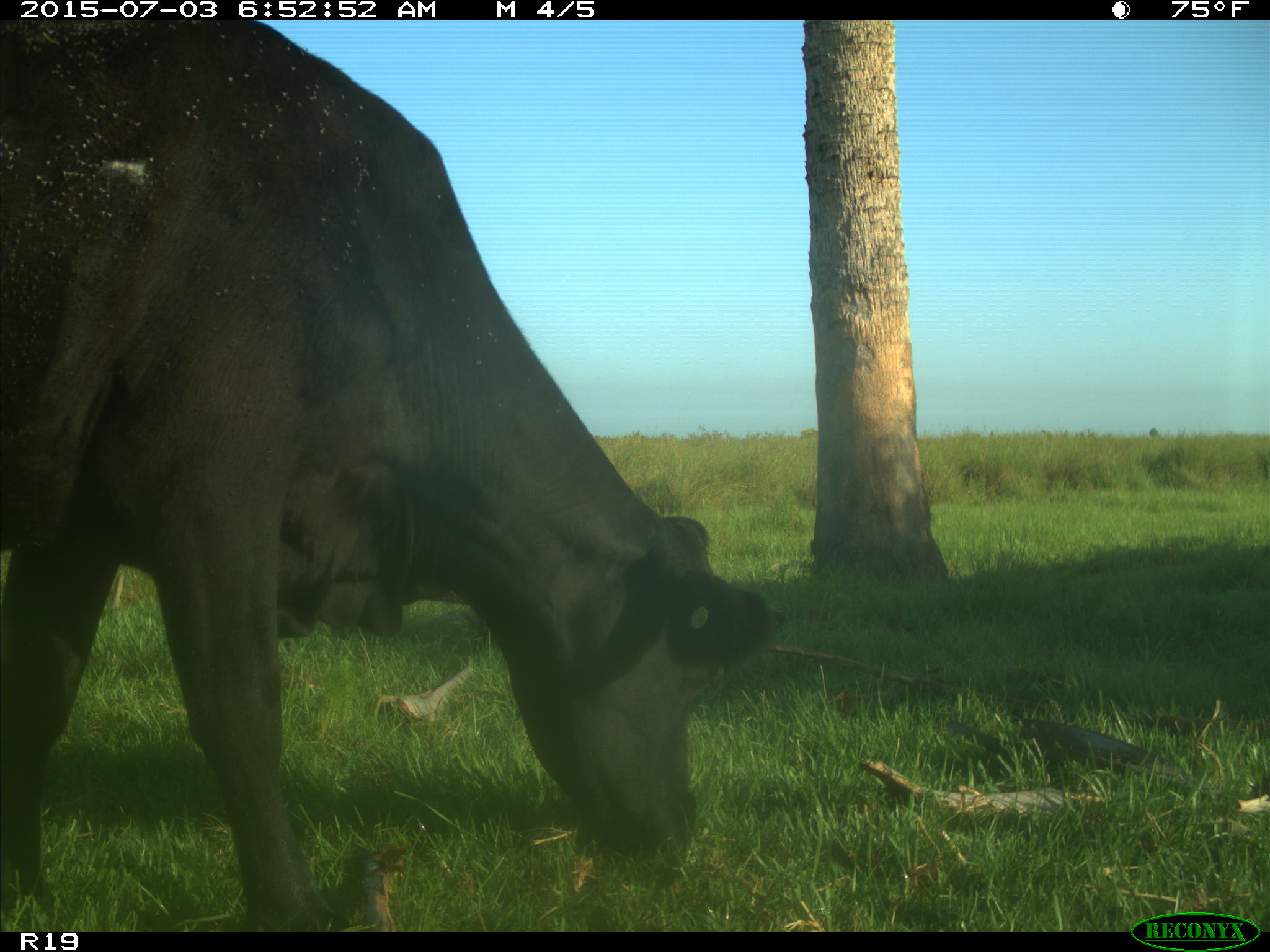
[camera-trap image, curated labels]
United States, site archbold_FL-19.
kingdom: Animalia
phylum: Chordata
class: Mammalia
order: Artiodactyla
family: Bovidae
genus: Bos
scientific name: Bos taurus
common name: domestic cow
Bos taurus (domestic cow).